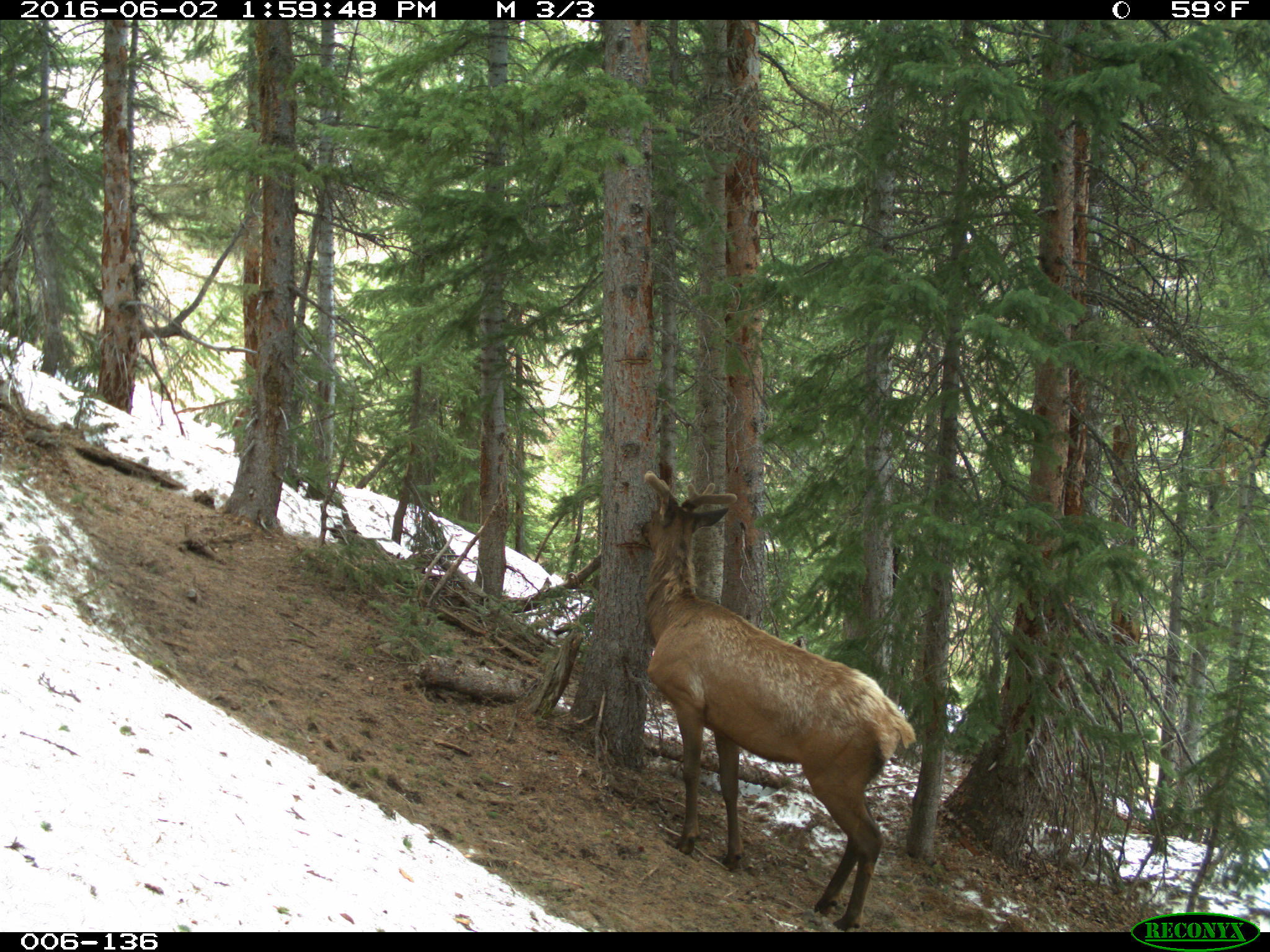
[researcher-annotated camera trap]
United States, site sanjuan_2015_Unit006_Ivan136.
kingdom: Animalia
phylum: Chordata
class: Mammalia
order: Artiodactyla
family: Cervidae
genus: Cervus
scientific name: Cervus elaphus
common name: red deer